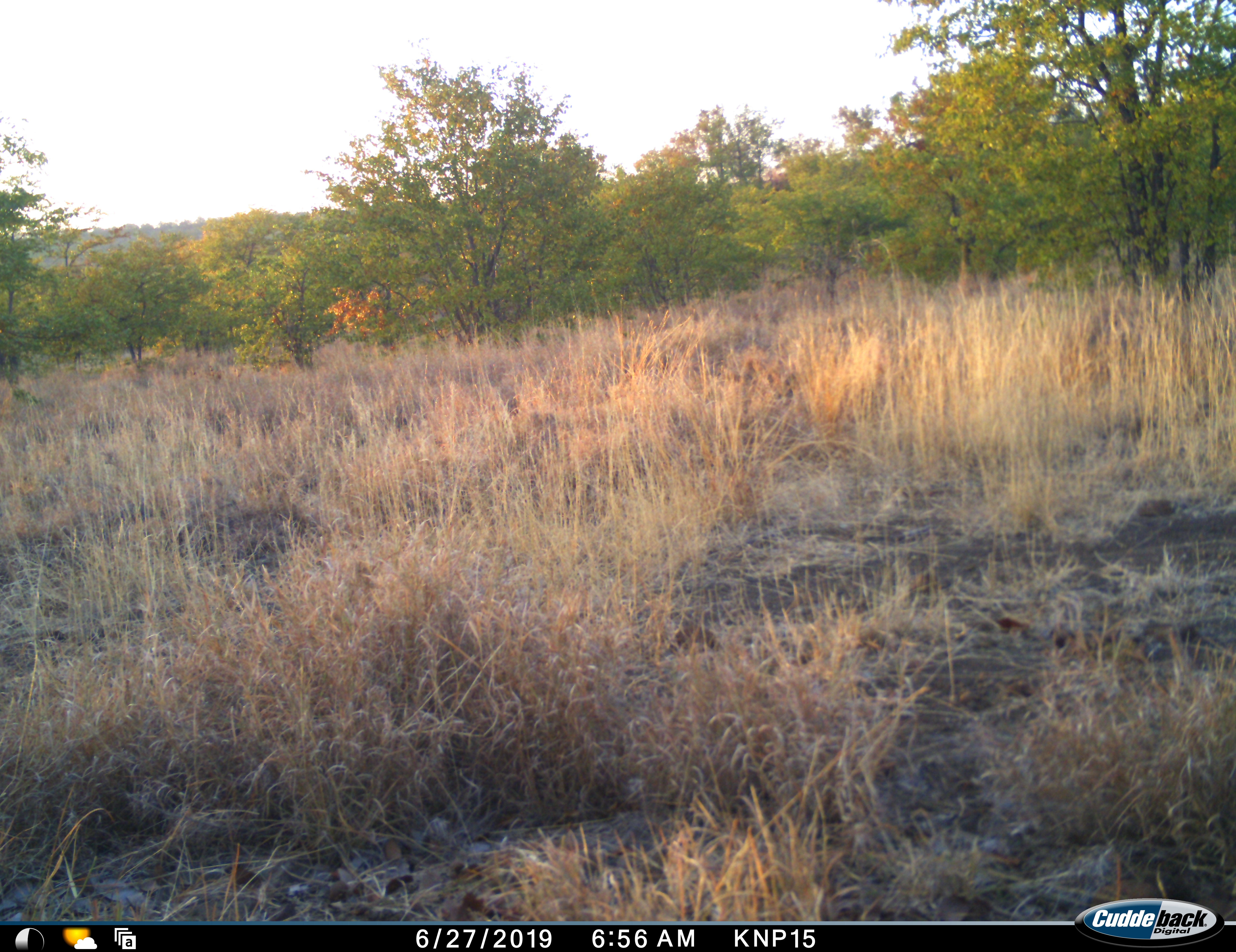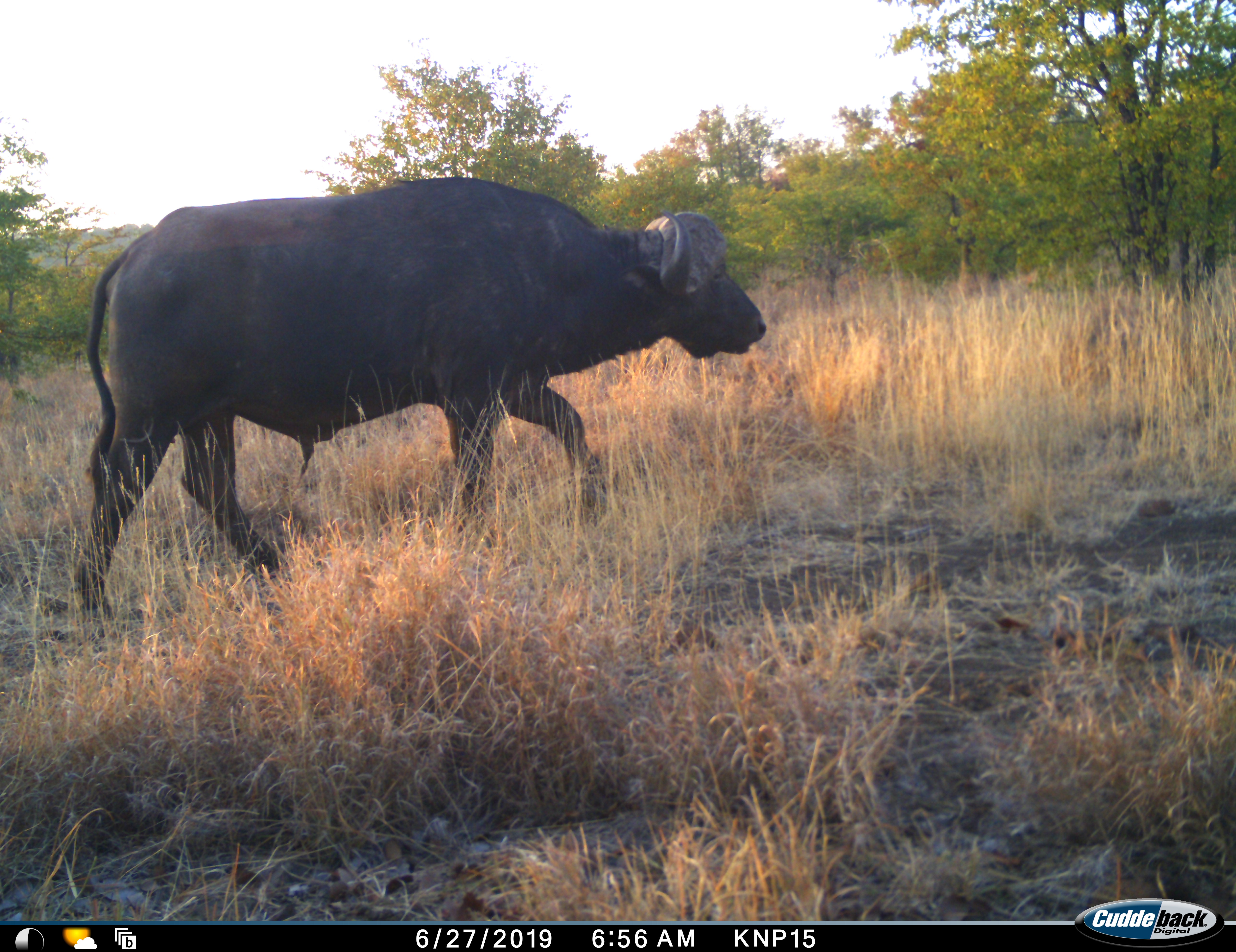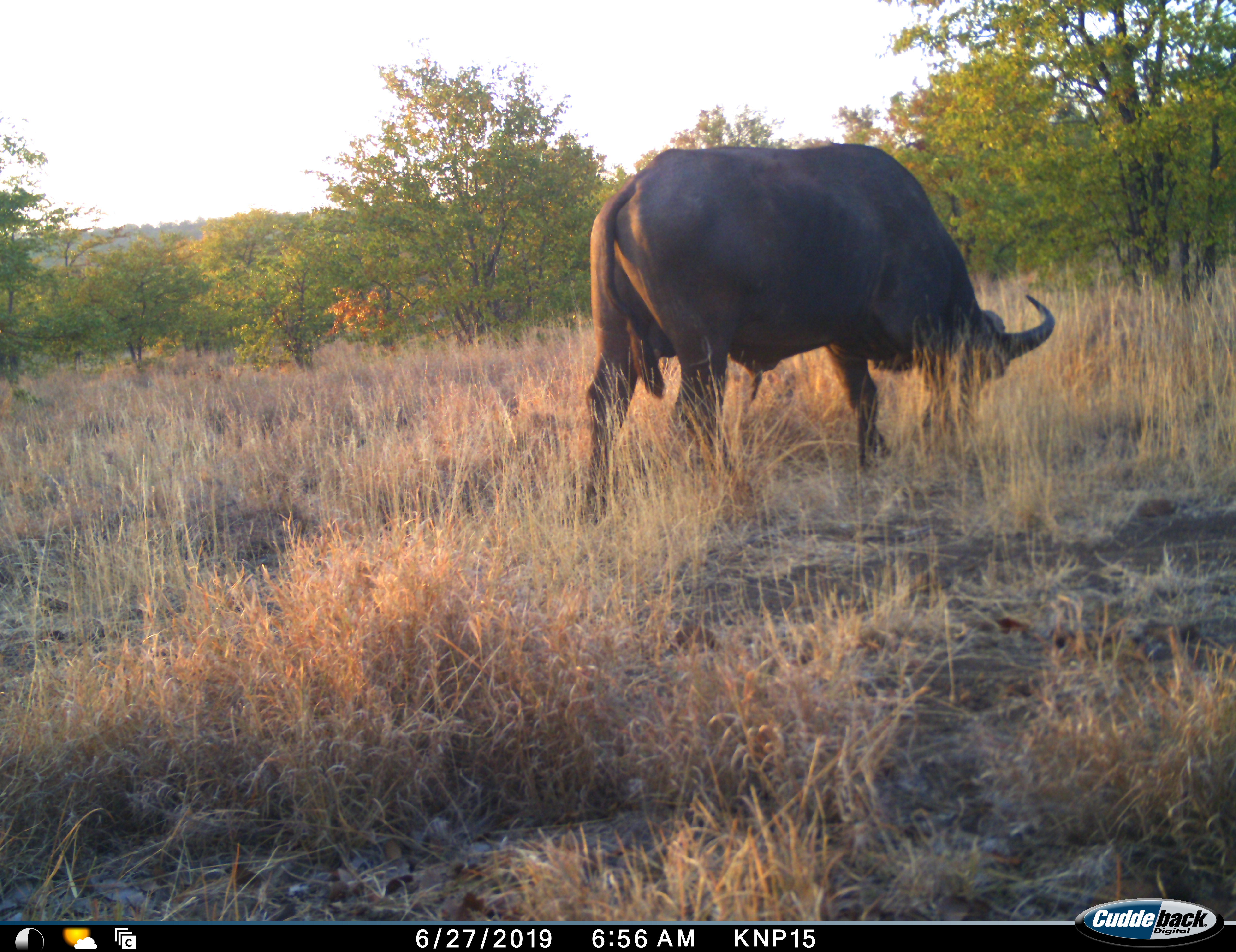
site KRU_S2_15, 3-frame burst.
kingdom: Animalia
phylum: Chordata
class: Mammalia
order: Artiodactyla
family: Bovidae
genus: Syncerus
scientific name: Syncerus caffer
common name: african buffalo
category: buffalo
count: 1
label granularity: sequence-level